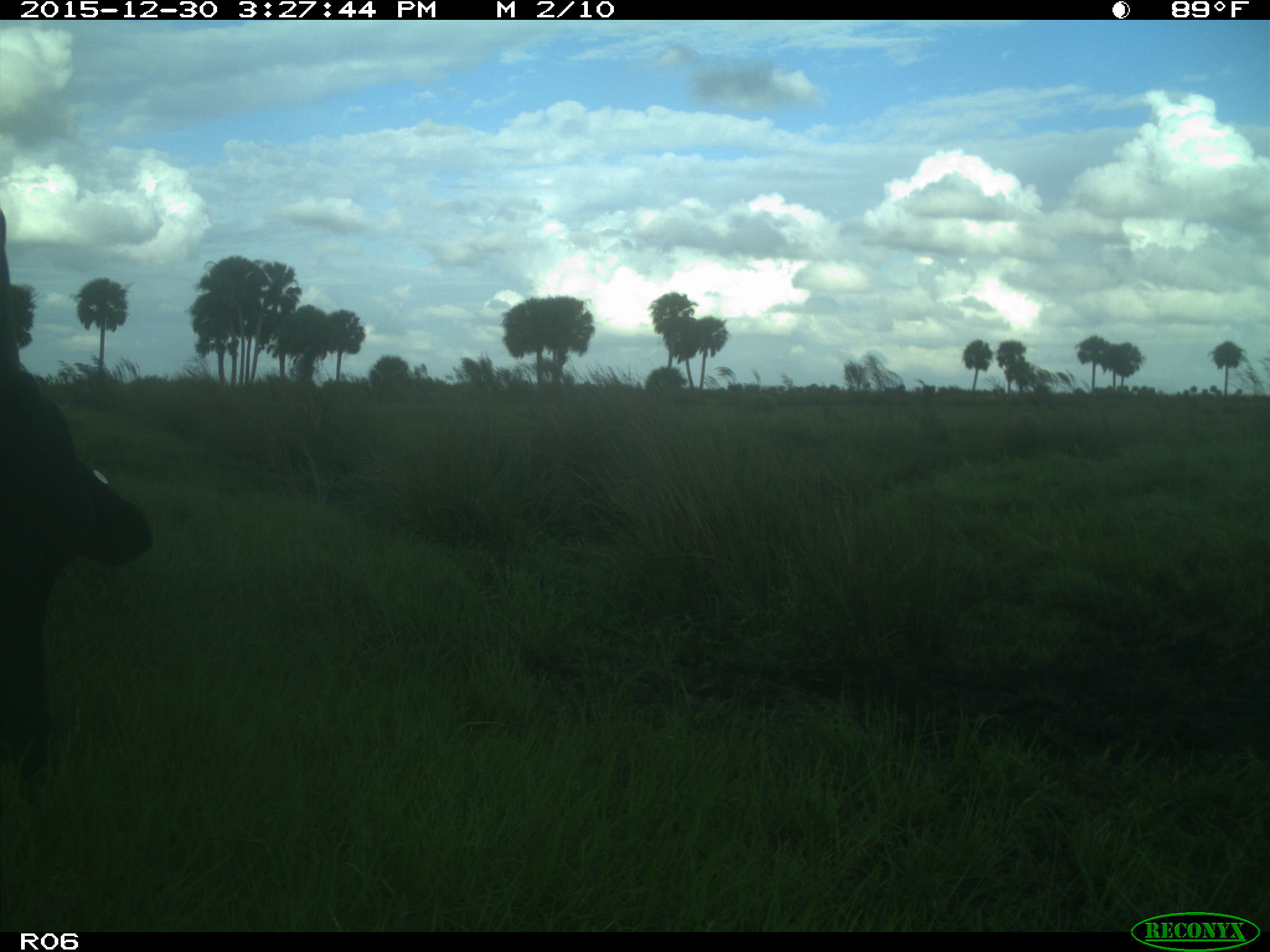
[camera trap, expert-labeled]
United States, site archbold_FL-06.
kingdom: Animalia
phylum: Chordata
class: Mammalia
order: Artiodactyla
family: Bovidae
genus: Bos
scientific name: Bos taurus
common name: domestic cow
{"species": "Bos taurus (domestic cow)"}